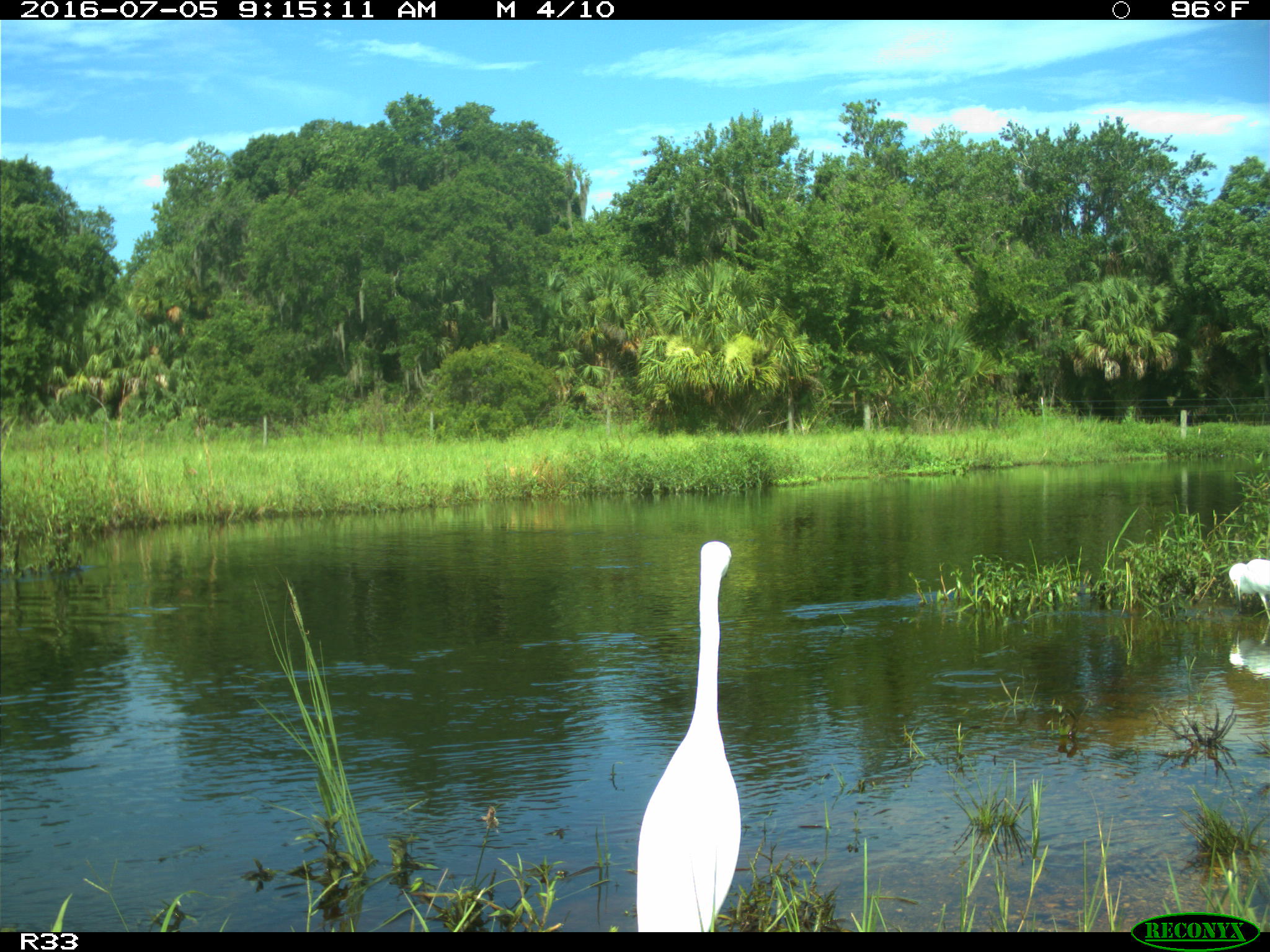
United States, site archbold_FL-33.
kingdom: Animalia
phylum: Chordata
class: Aves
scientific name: Aves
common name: birds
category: unidentified bird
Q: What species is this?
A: Unidentified bird (birds) (Aves).